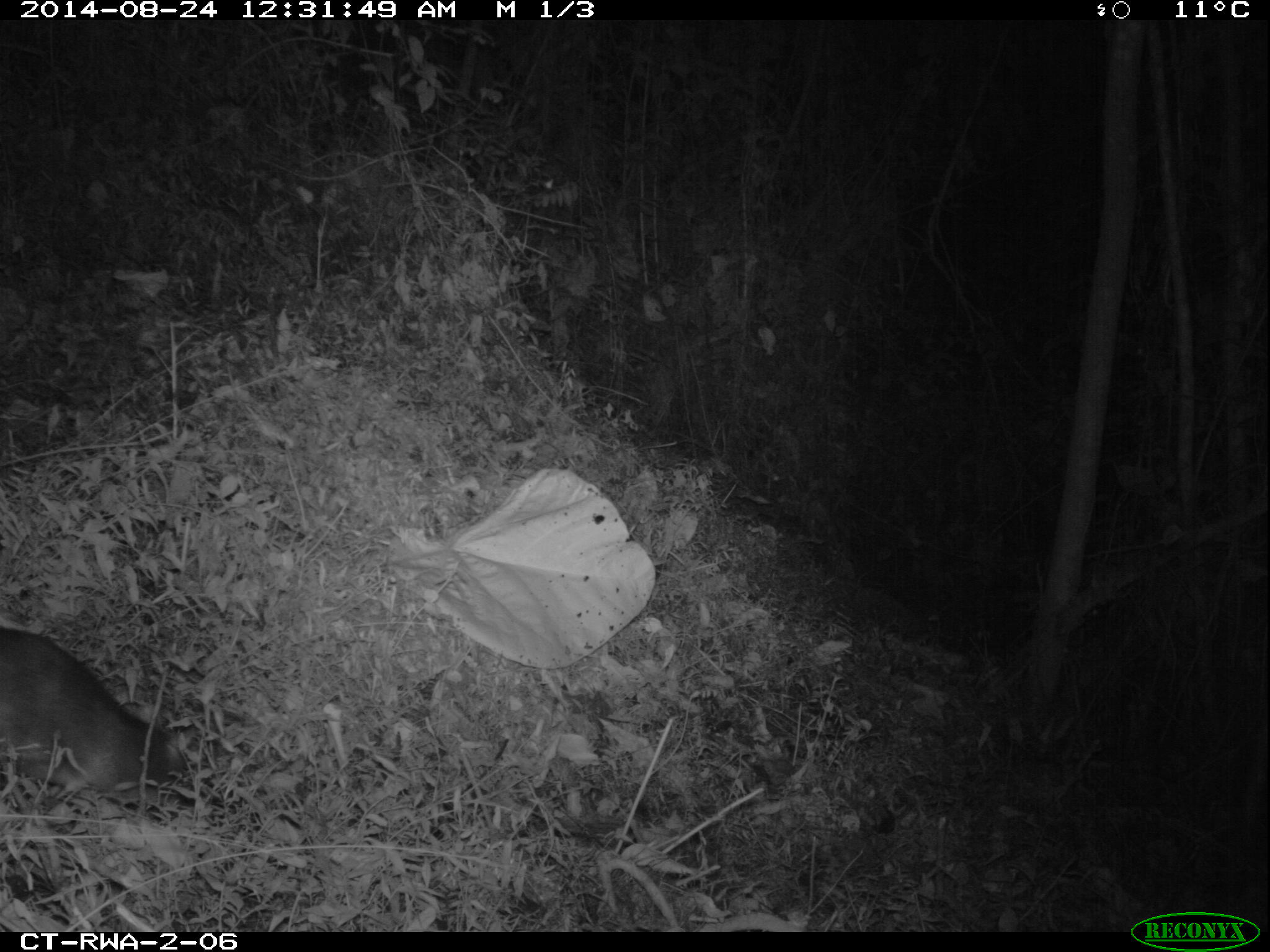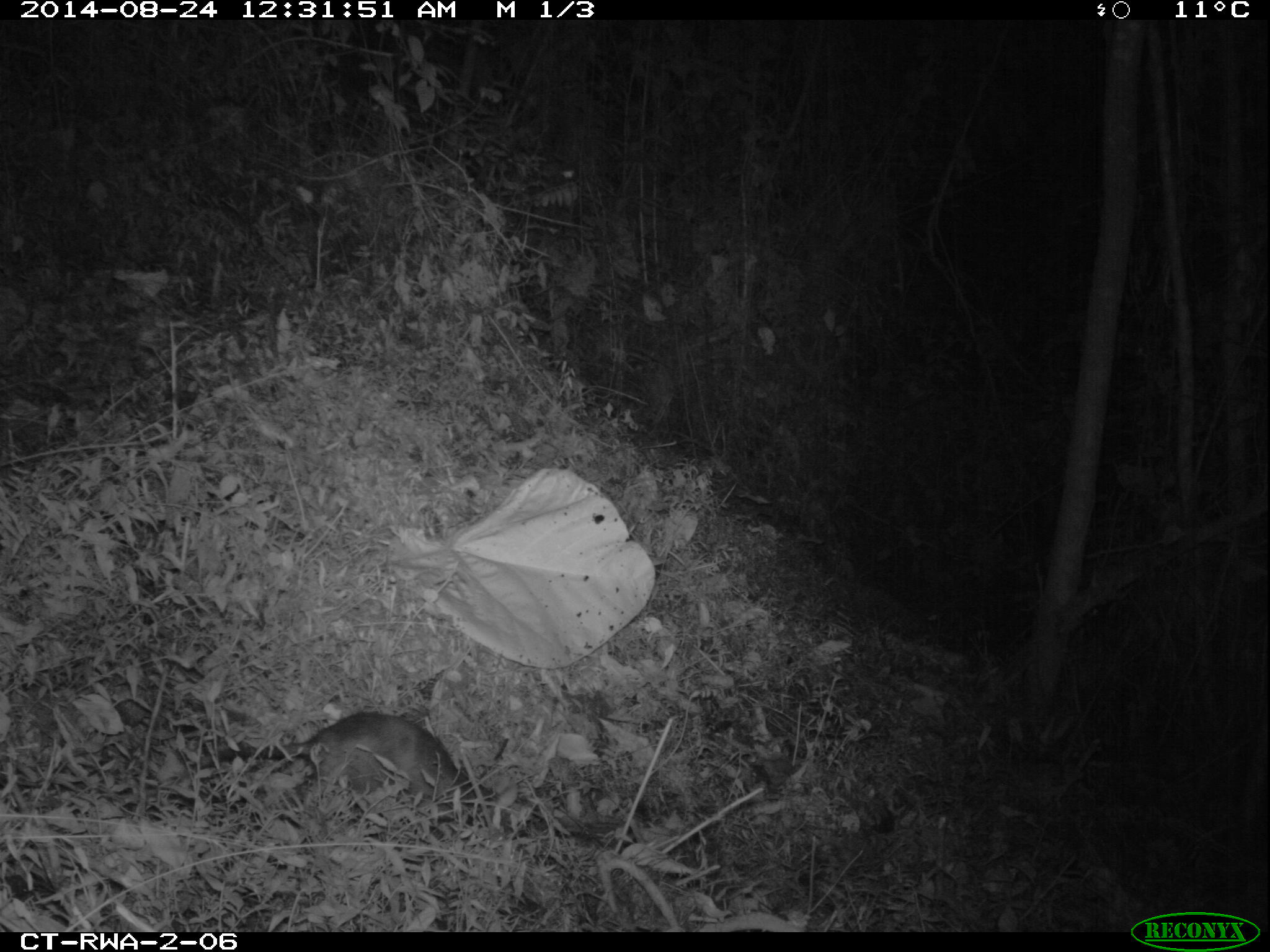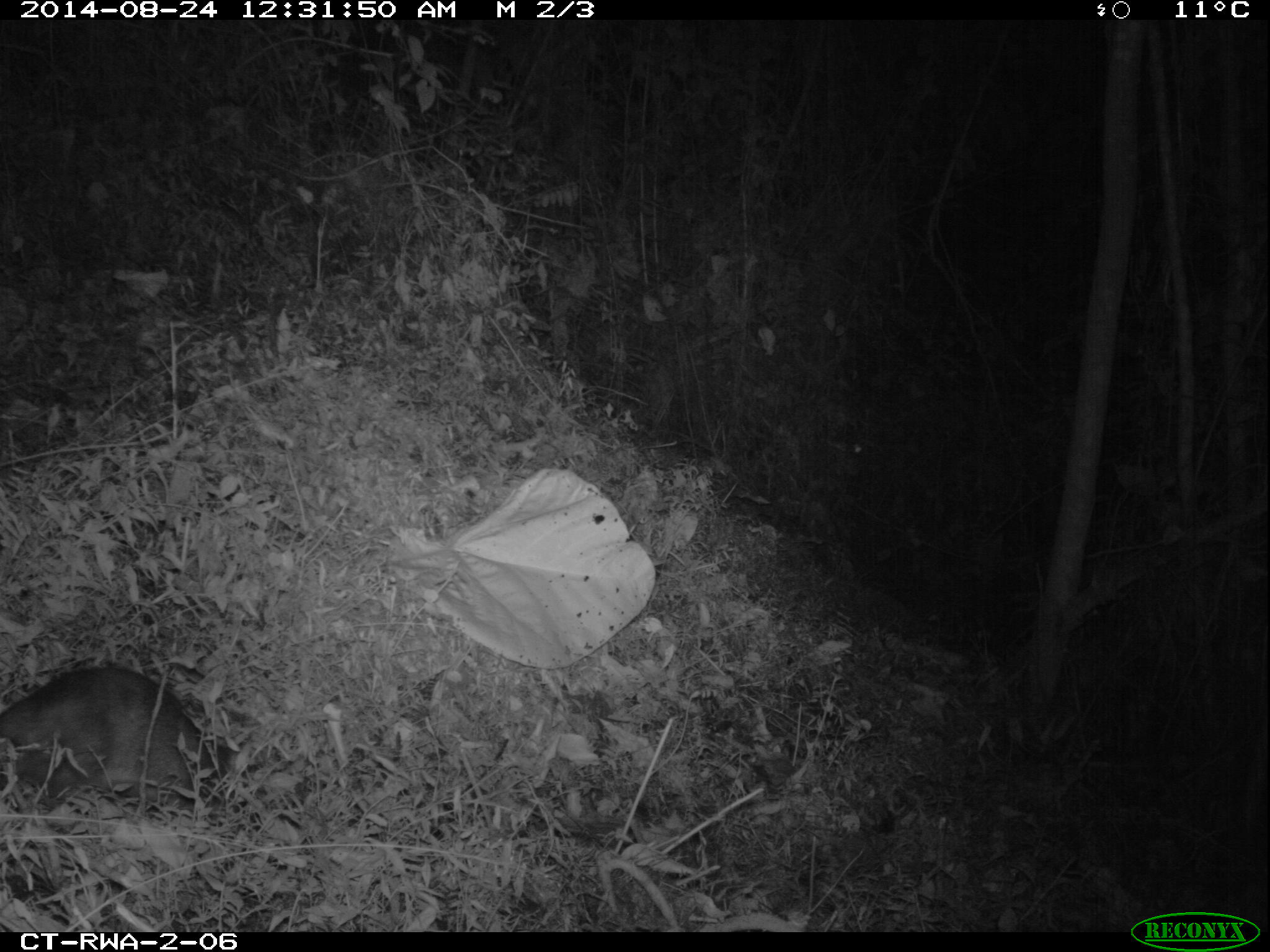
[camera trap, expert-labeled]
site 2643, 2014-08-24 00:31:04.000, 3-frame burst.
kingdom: Animalia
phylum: Chordata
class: Mammalia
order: Rodentia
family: Nesomyidae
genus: Cricetomys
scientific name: Cricetomys gambianus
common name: african giant pouched rat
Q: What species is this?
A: Cricetomys gambianus (african giant pouched rat).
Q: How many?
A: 1.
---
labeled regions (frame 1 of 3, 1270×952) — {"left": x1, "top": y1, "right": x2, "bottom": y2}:
cricetomys gambianus: {"left": 0, "top": 621, "right": 194, "bottom": 820}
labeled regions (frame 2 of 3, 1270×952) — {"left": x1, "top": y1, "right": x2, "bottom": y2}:
cricetomys gambianus: {"left": 186, "top": 712, "right": 498, "bottom": 826}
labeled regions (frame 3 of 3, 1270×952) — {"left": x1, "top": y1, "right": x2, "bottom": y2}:
cricetomys gambianus: {"left": 0, "top": 664, "right": 237, "bottom": 812}